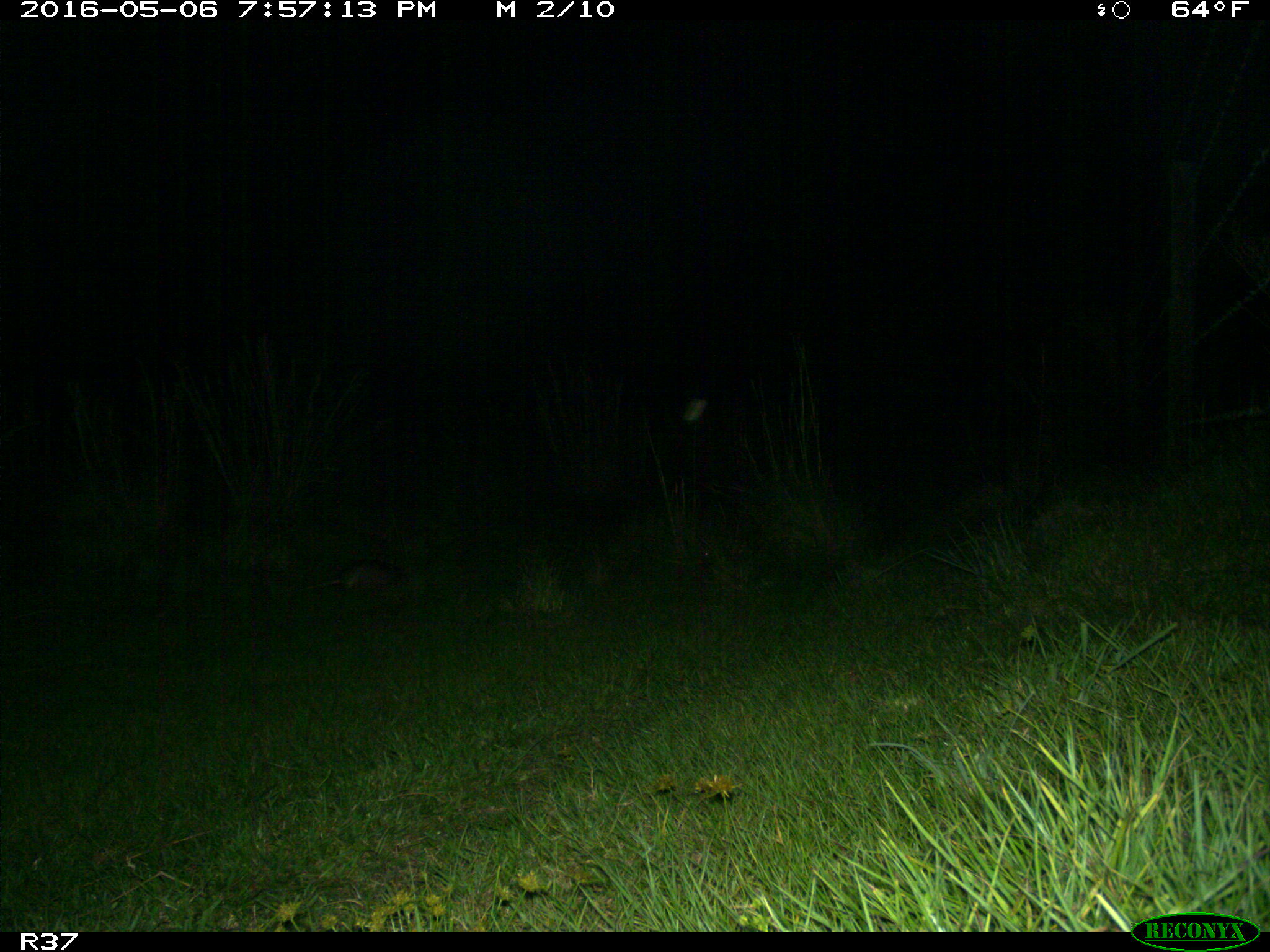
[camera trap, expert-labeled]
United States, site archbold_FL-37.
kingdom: Animalia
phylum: Chordata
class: Mammalia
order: Cingulata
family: Dasypodidae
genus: Dasypus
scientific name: Dasypus novemcinctus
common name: nine-banded armadillo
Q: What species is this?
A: Dasypus novemcinctus (nine-banded armadillo).